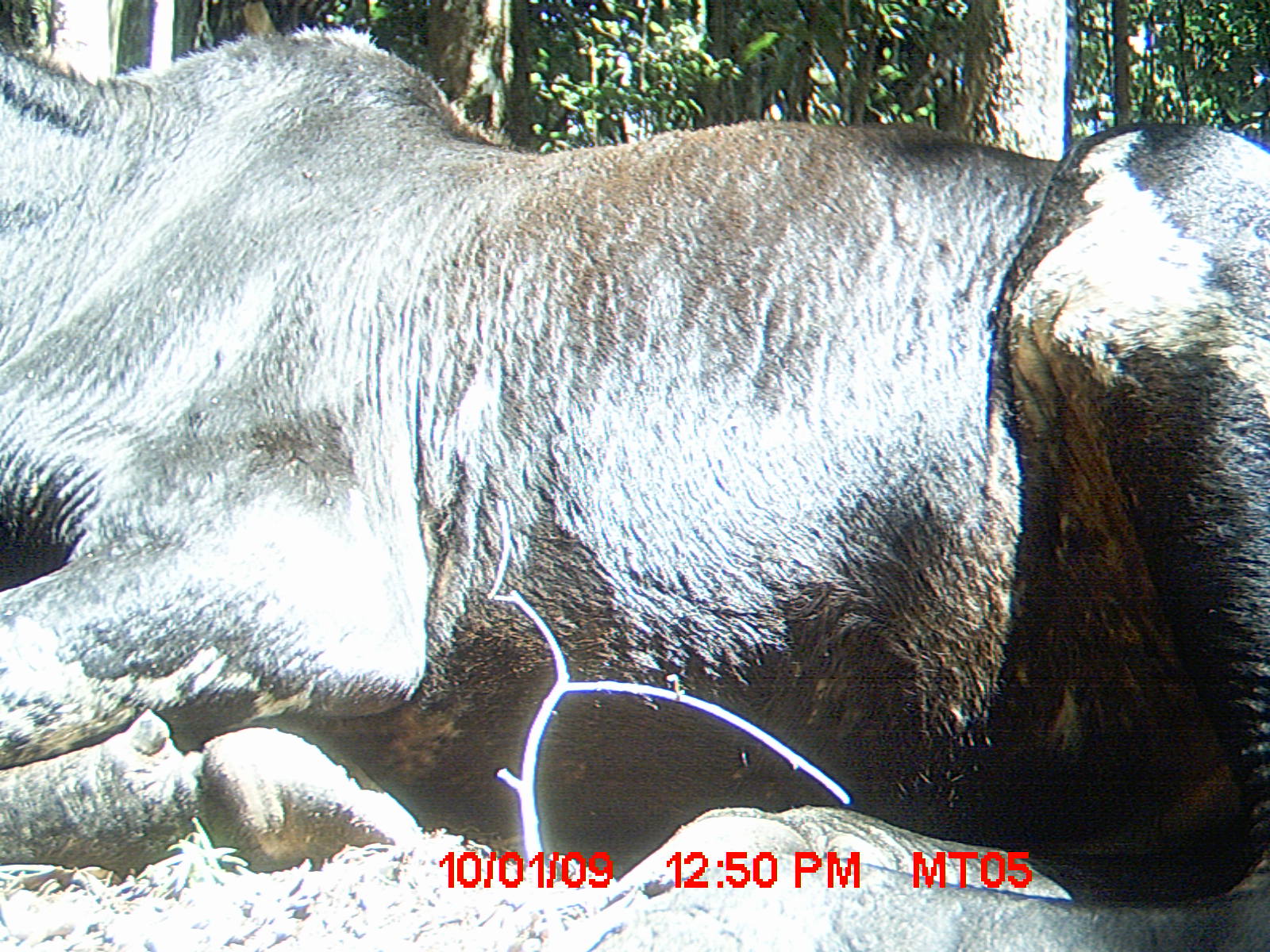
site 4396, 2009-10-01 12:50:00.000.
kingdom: Animalia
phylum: Chordata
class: Mammalia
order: Artiodactyla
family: Bovidae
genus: Bos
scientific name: Bos taurus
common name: domestic cattle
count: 3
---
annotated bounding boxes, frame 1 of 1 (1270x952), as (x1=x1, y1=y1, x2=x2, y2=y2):
bos taurus: (x1=0, y1=21, x2=1270, y2=950)